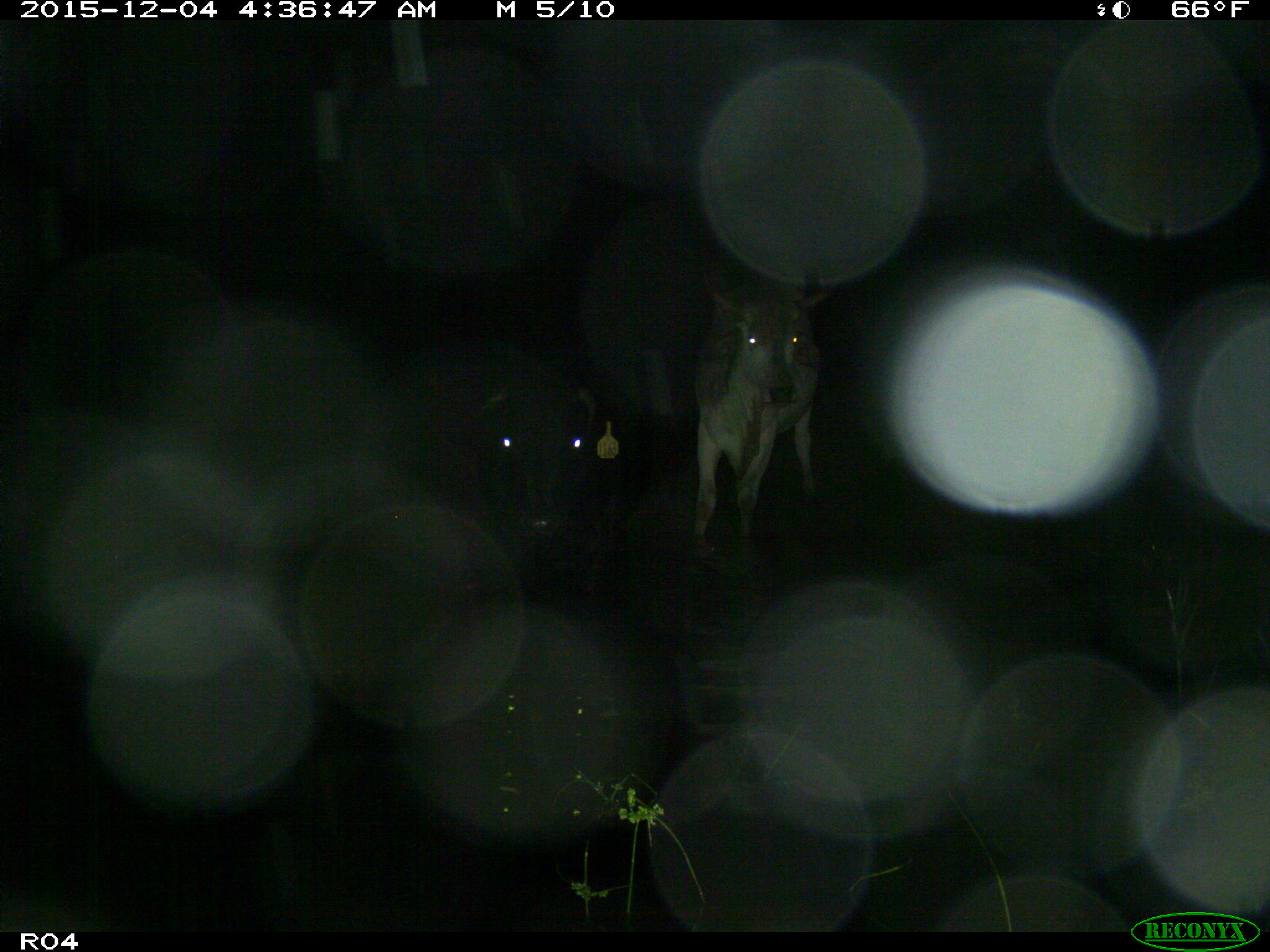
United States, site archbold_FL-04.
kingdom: Animalia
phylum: Chordata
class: Mammalia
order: Artiodactyla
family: Bovidae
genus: Bos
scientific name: Bos taurus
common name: domestic cow